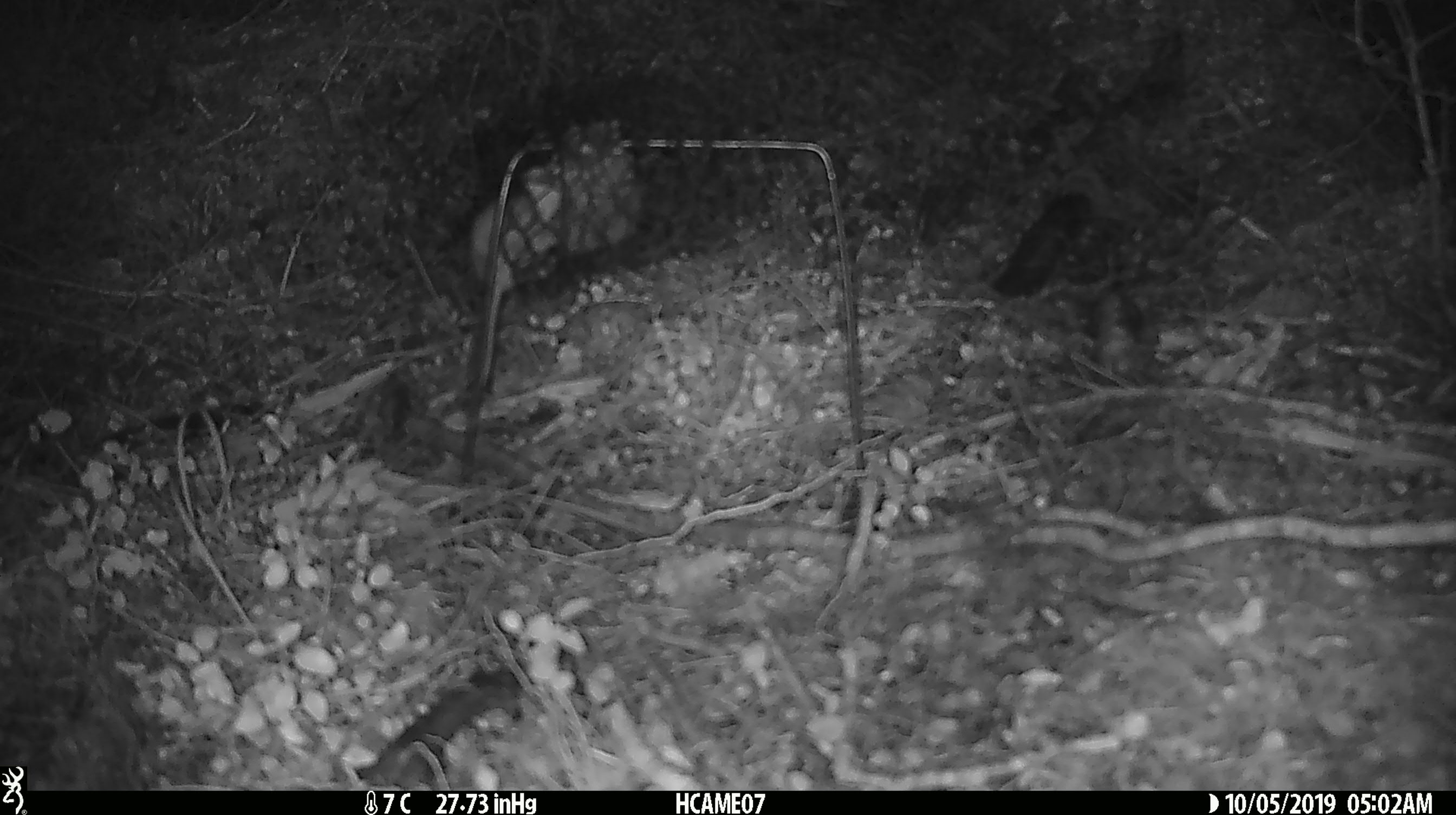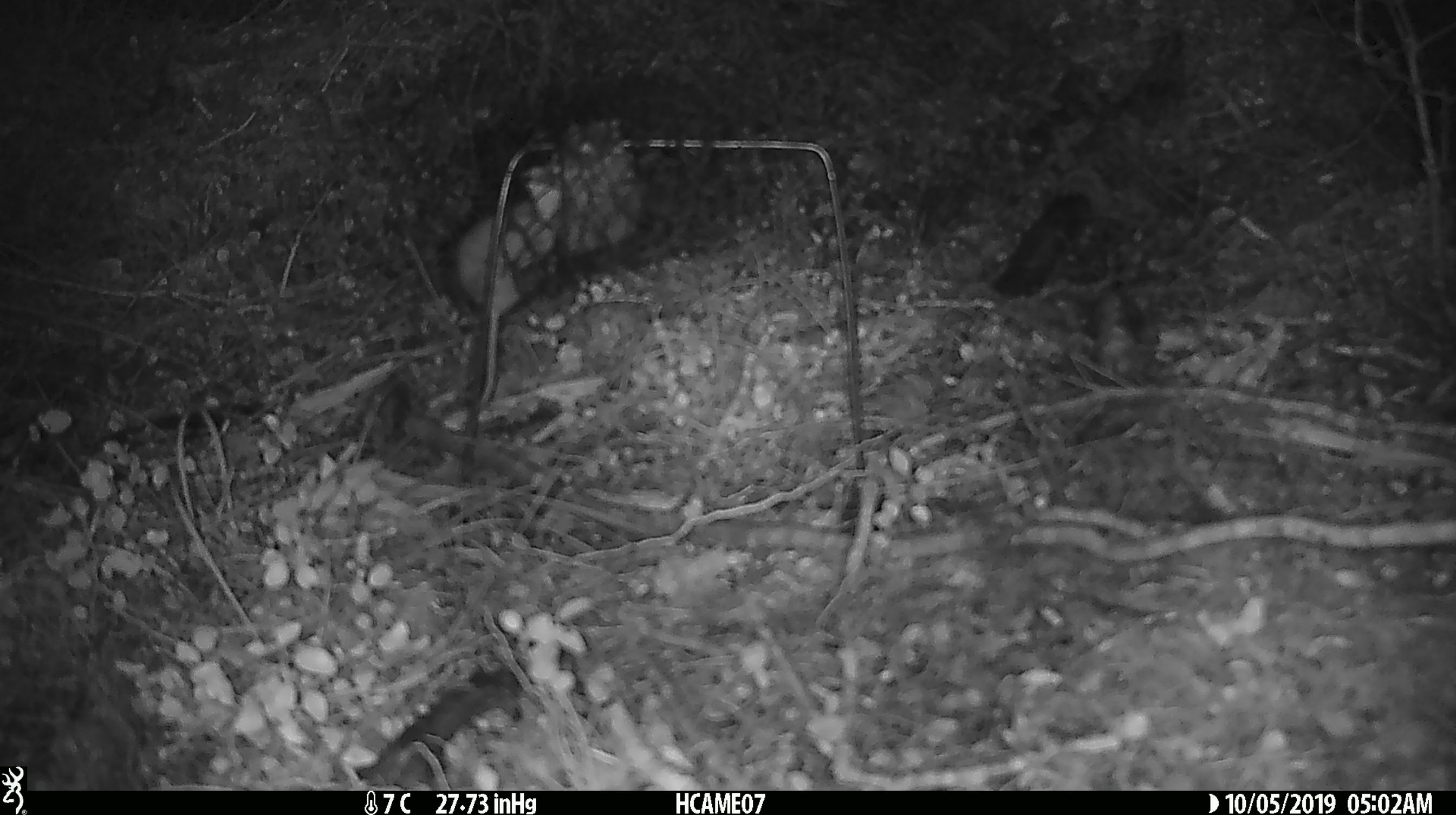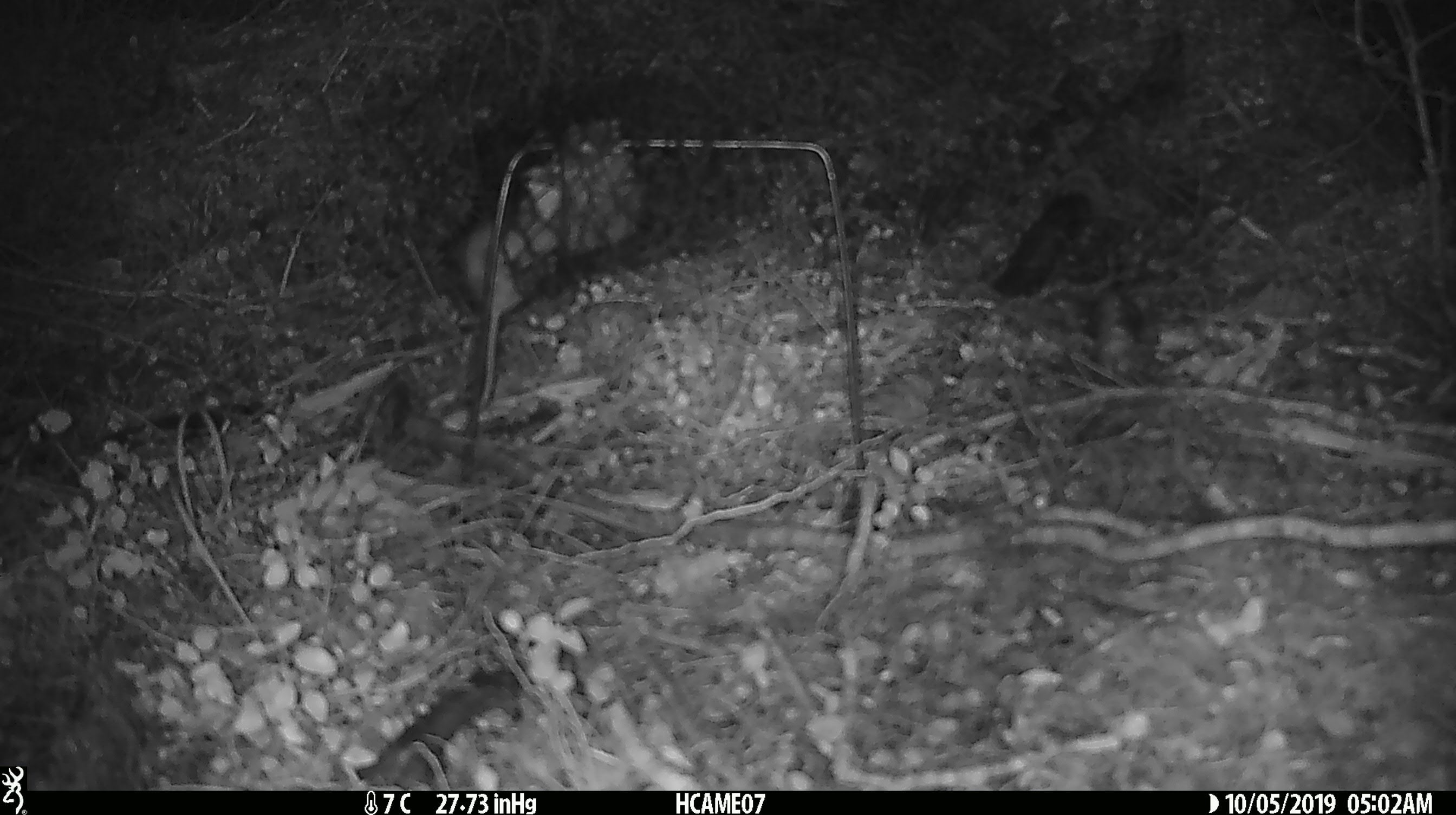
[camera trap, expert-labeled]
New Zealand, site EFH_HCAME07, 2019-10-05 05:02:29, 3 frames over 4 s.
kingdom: Animalia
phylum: Chordata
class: Mammalia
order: Rodentia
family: Muridae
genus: Mus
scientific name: Mus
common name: mouse